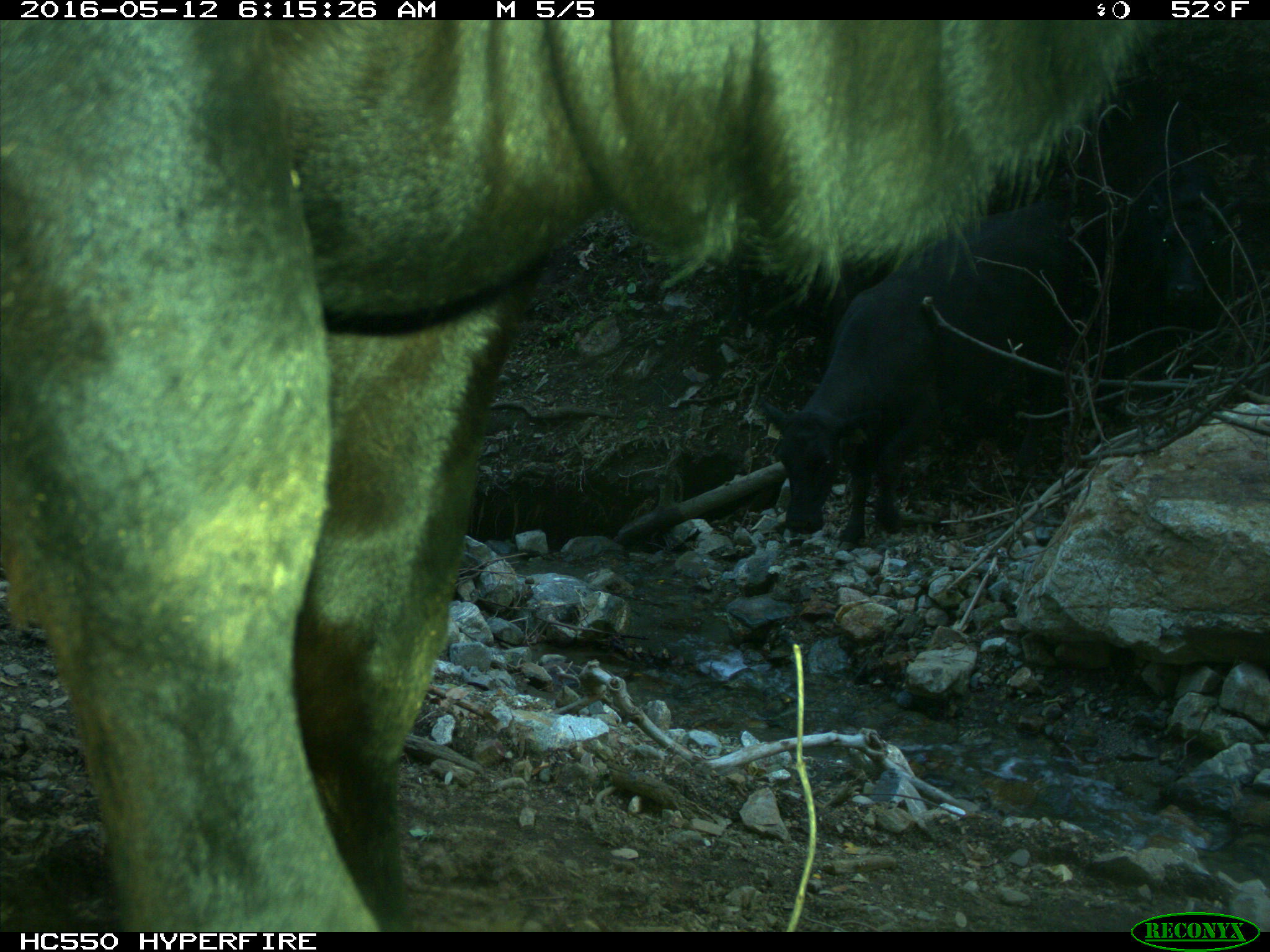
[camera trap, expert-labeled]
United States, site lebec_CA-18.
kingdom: Animalia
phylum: Chordata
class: Mammalia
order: Artiodactyla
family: Bovidae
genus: Bos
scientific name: Bos taurus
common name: domestic cow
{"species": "Bos taurus (domestic cow)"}